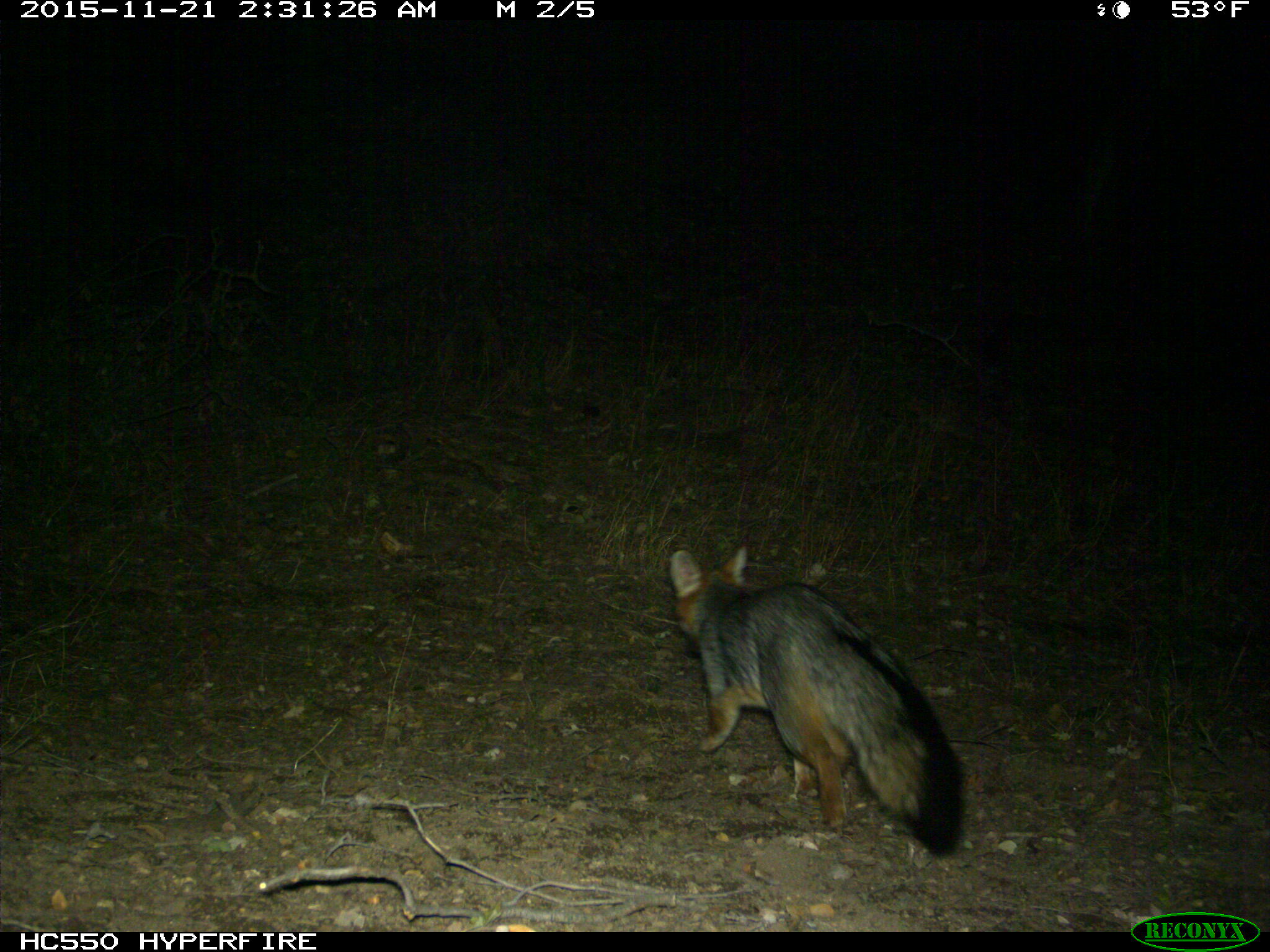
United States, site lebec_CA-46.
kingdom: Animalia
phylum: Chordata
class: Mammalia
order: Carnivora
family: Canidae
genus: Urocyon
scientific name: Urocyon cinereoargenteus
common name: gray fox